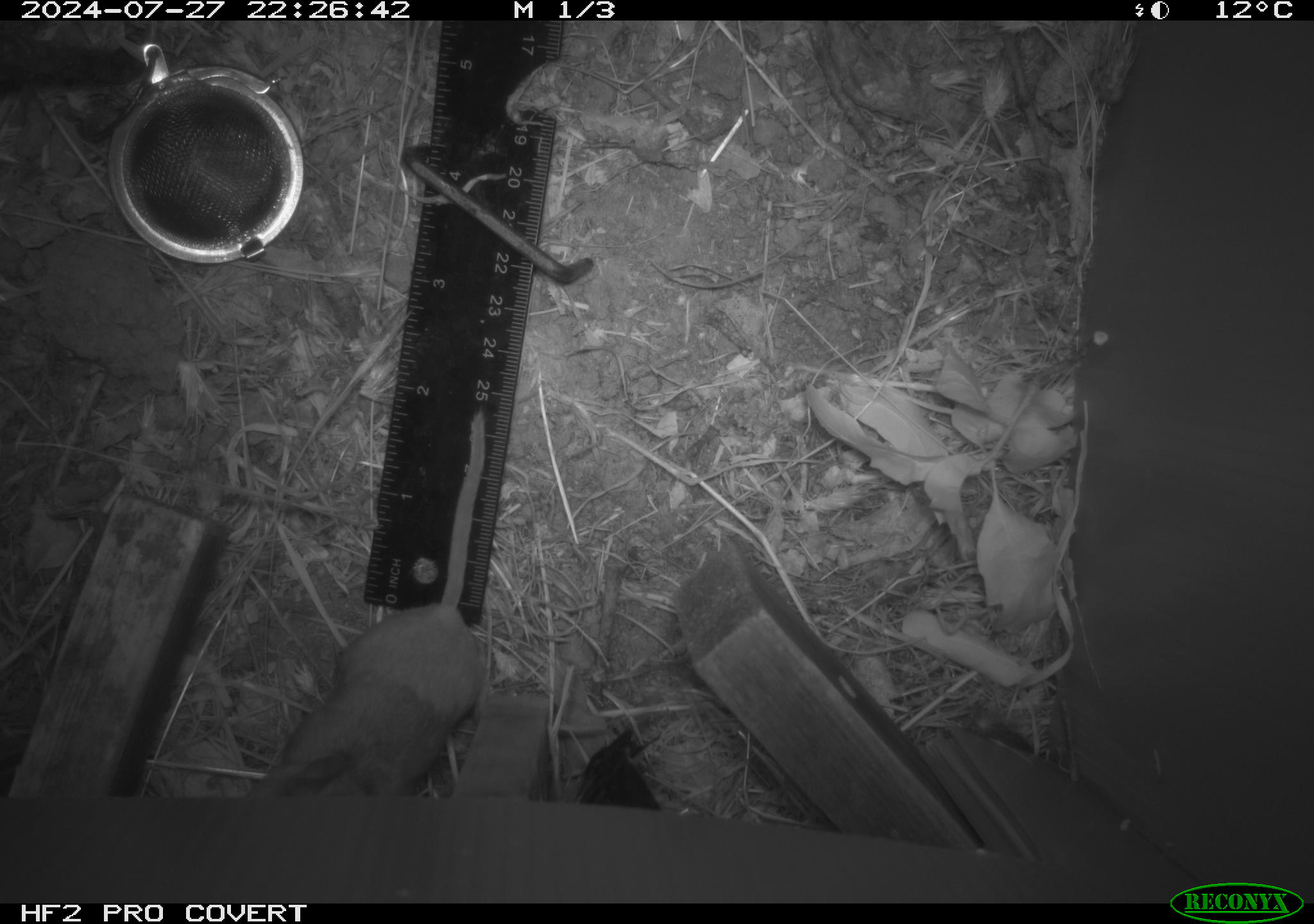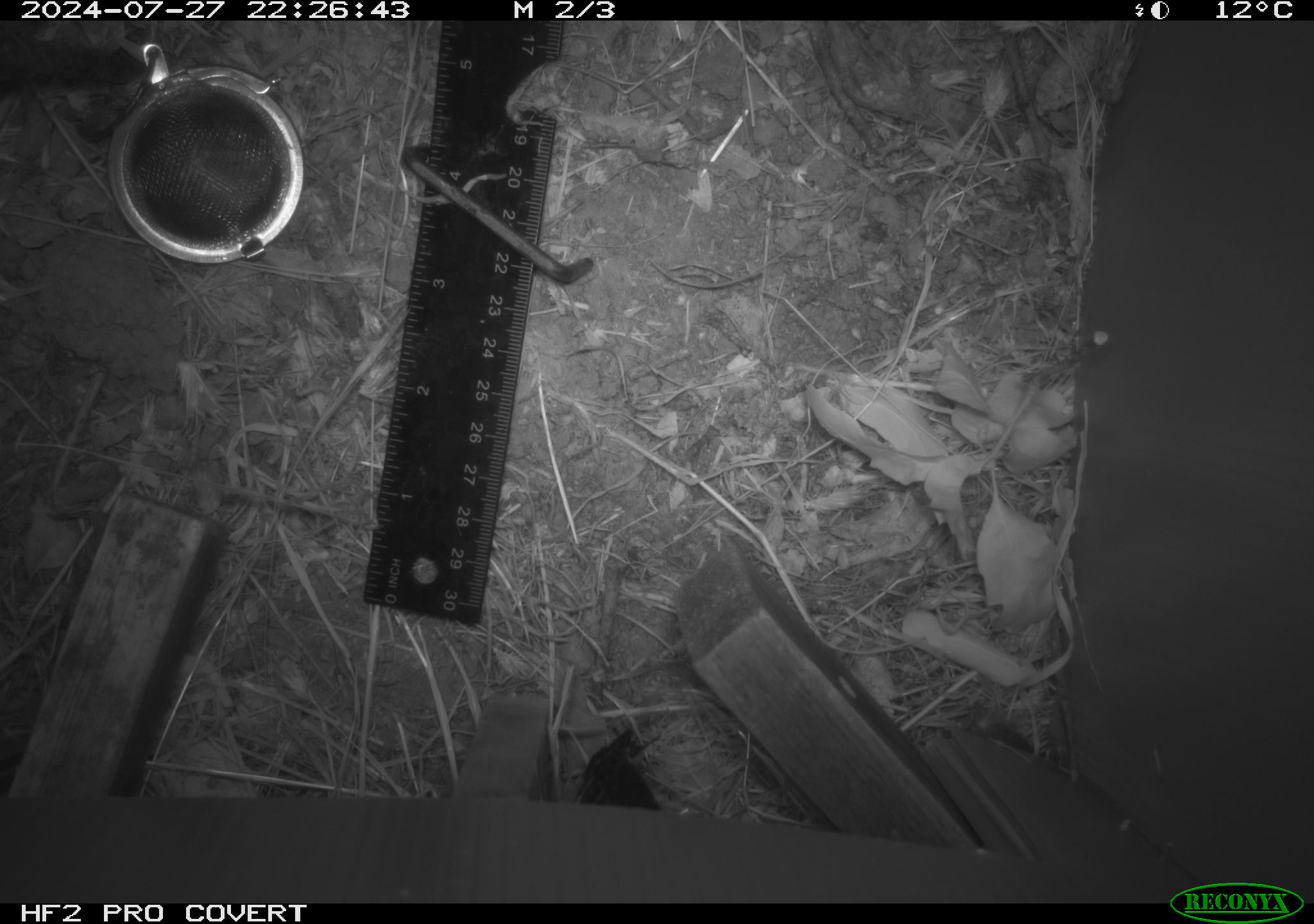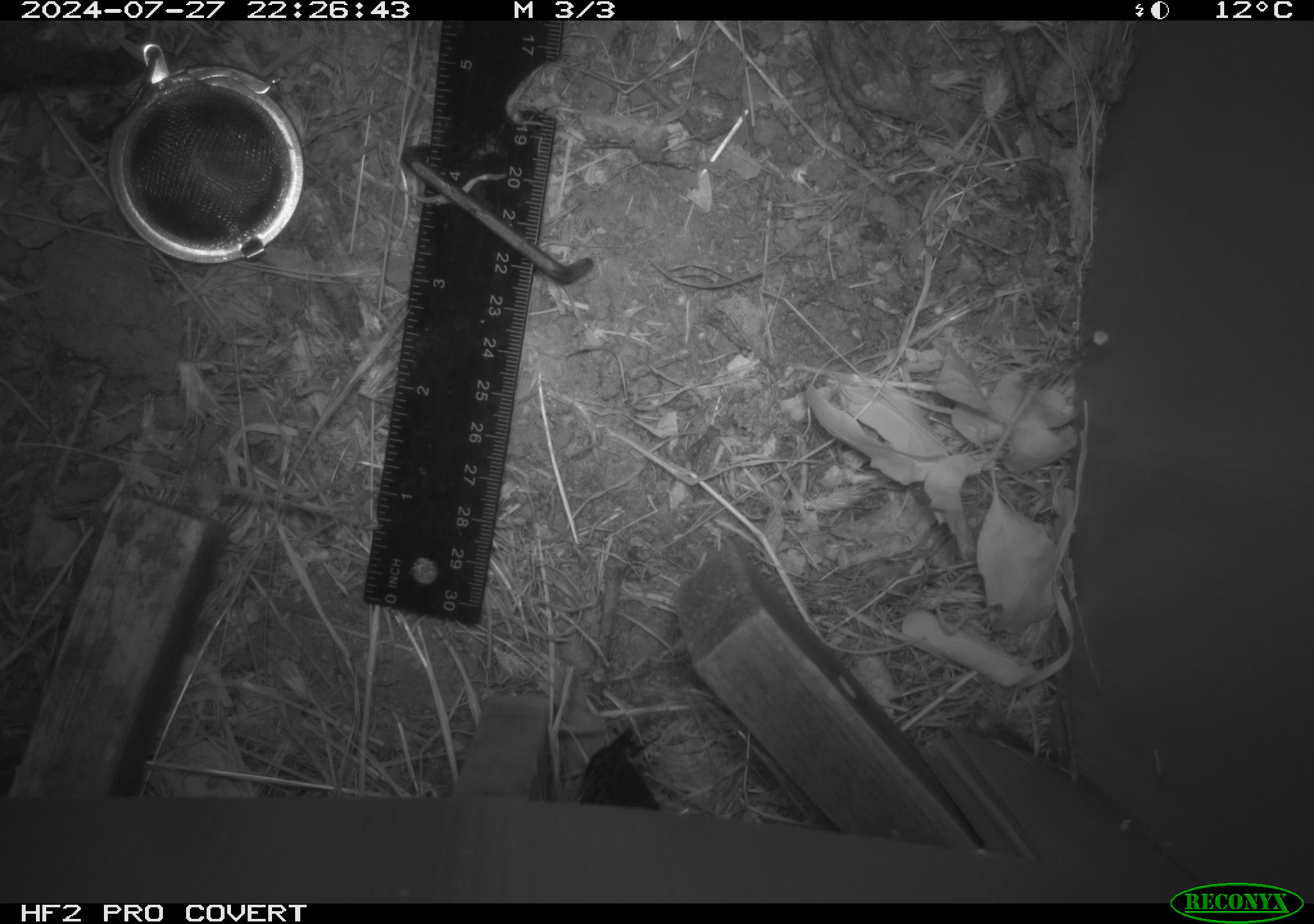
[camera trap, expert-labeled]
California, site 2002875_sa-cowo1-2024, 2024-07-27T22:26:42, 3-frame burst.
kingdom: Animalia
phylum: Chordata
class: Mammalia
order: Rodentia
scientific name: Rodentia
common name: rodent